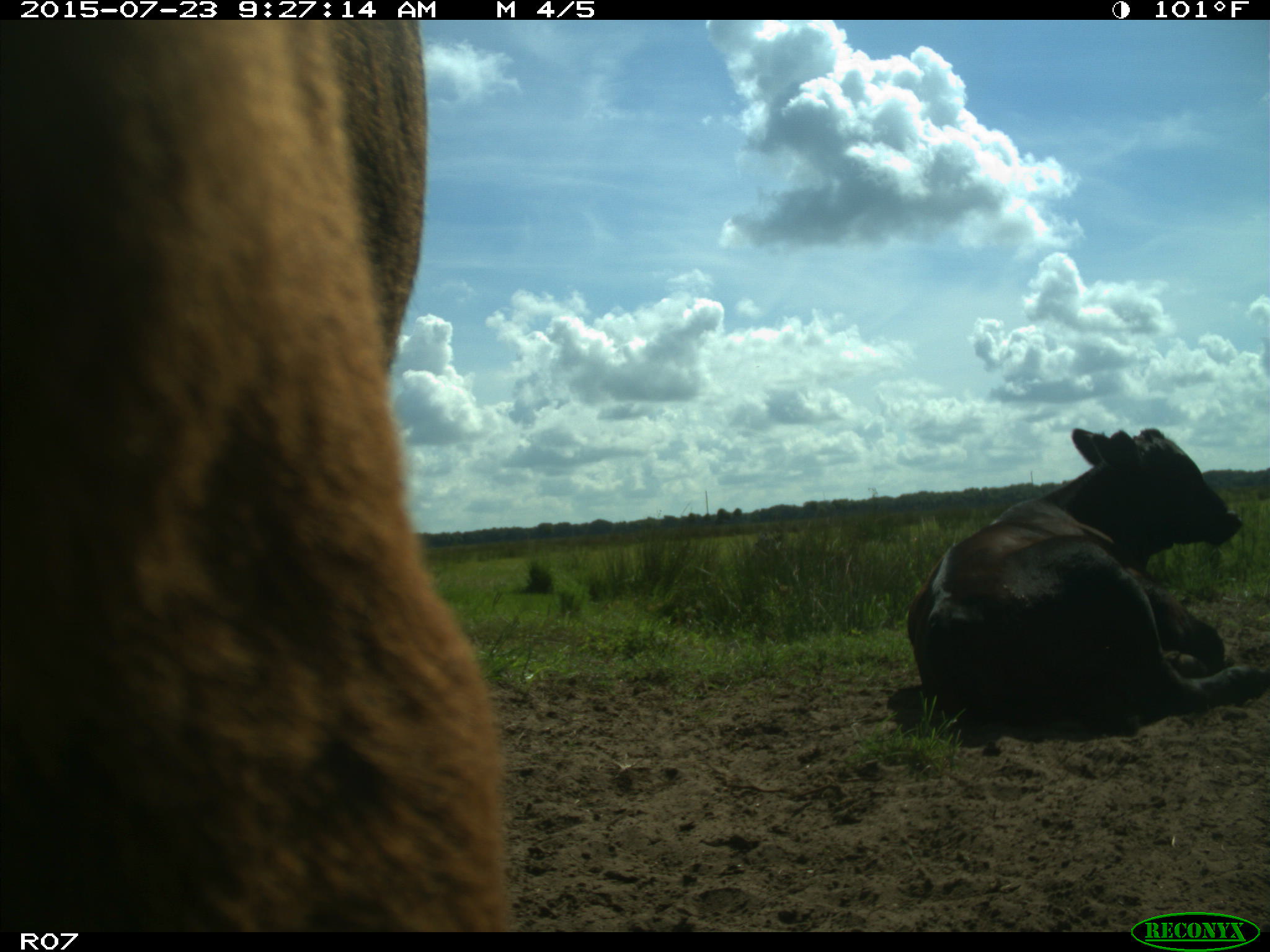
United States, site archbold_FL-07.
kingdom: Animalia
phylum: Chordata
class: Mammalia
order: Artiodactyla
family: Bovidae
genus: Bos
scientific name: Bos taurus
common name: domestic cow